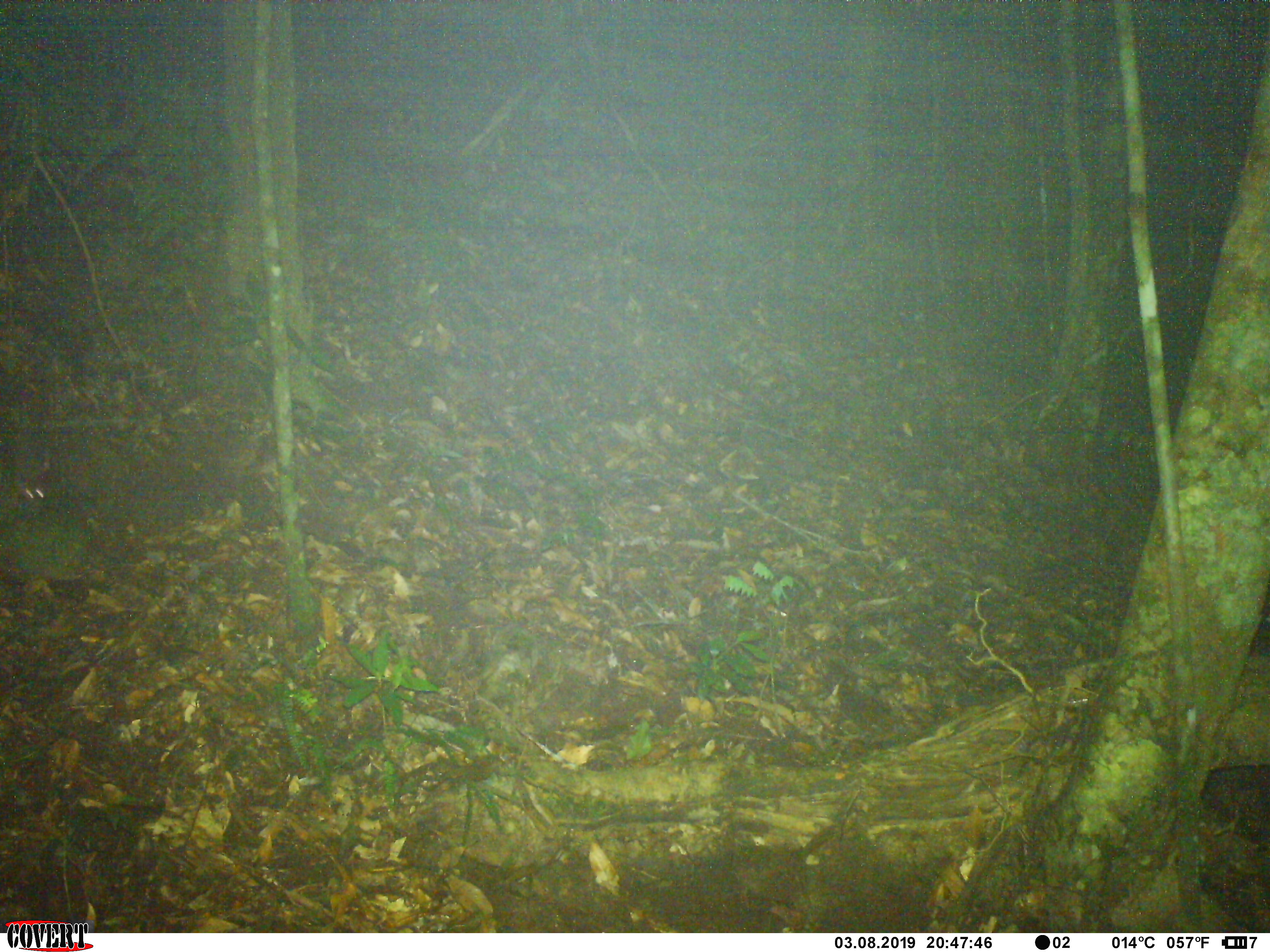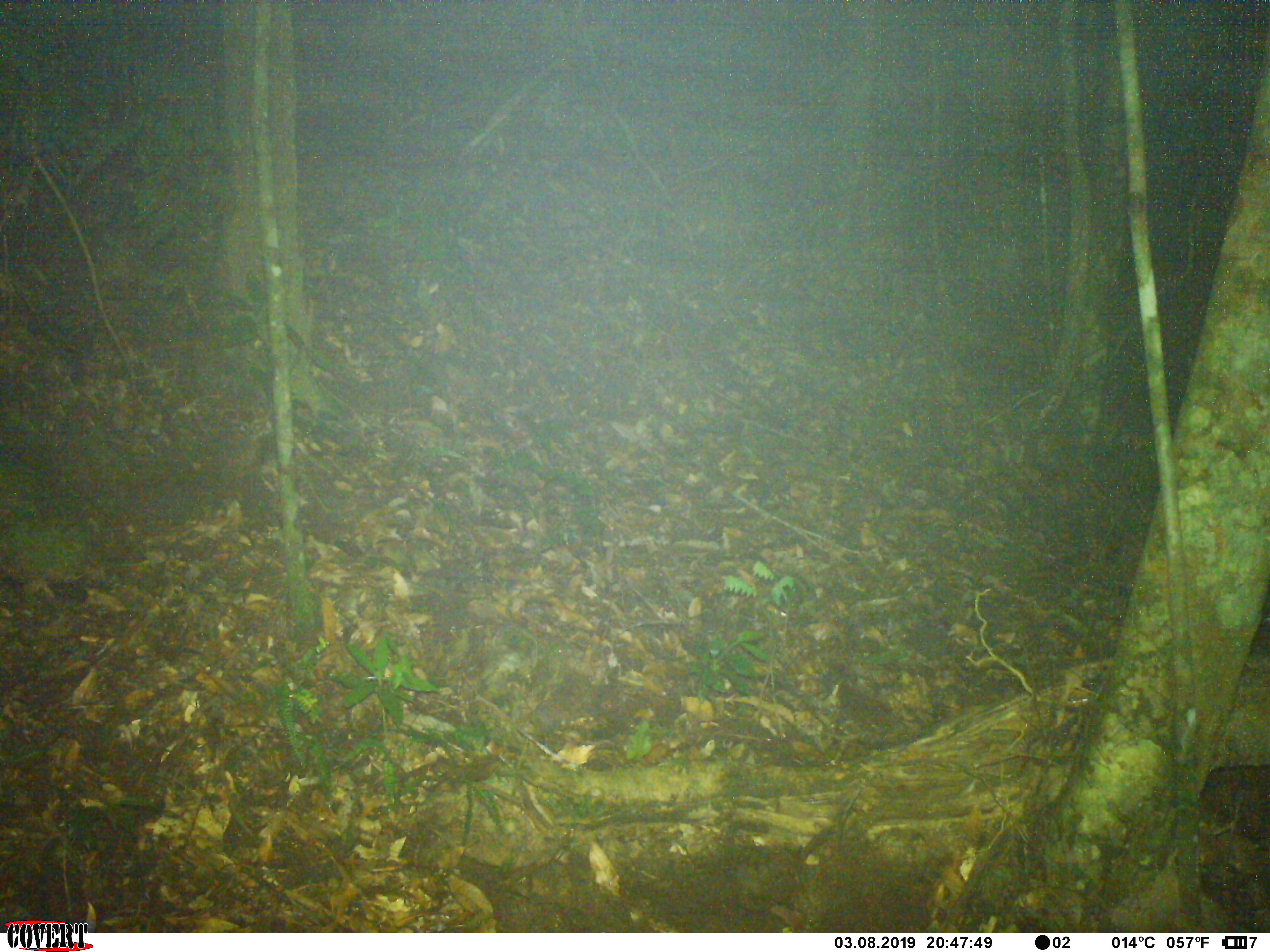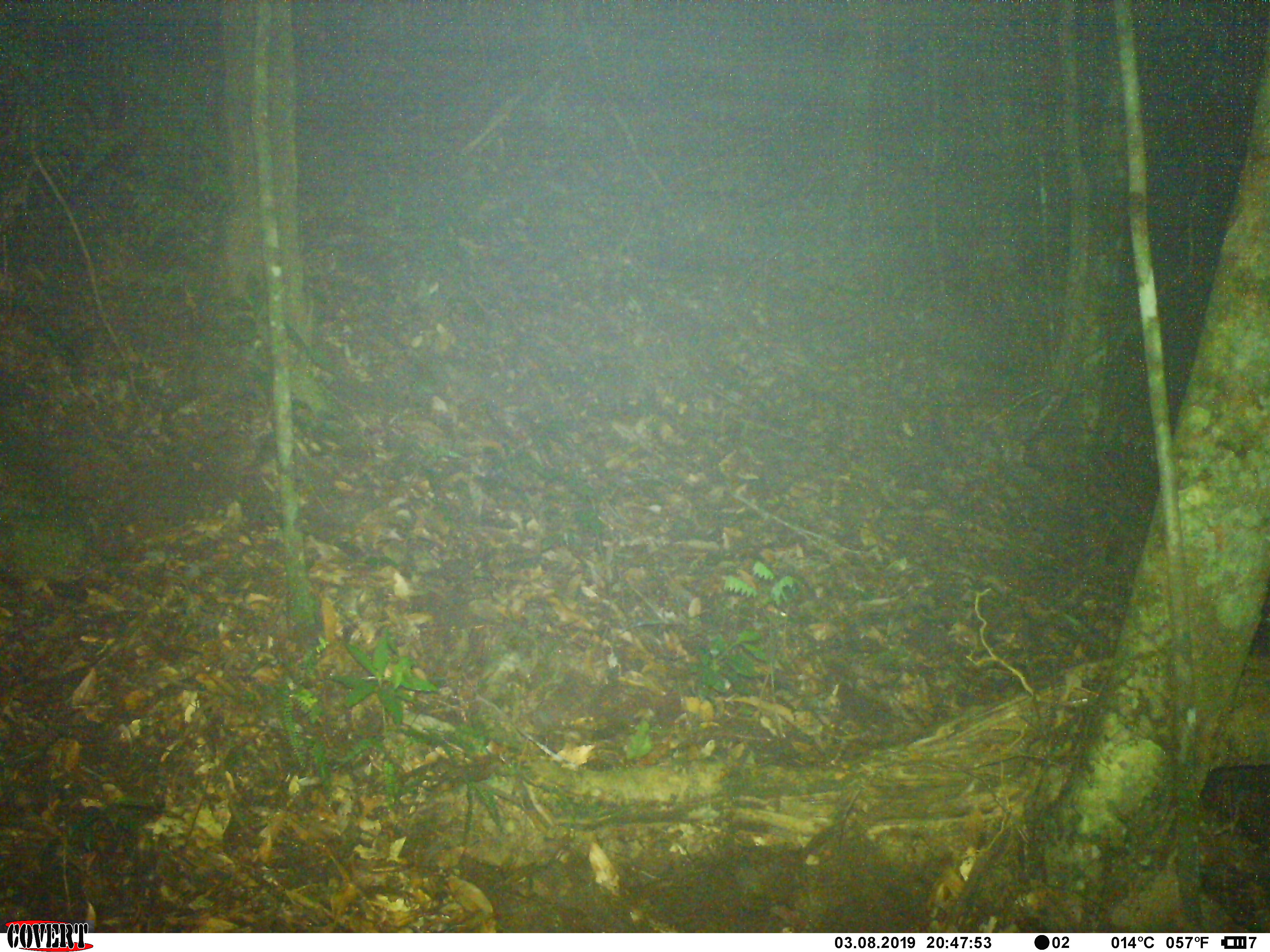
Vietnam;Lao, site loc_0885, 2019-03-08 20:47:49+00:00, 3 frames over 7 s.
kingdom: Animalia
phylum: Chordata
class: Mammalia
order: Rodentia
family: Muridae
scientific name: Muridae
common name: old-world mice and rats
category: unidentified murid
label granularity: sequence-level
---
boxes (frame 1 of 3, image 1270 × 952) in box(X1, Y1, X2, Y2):
unidentified murid: box(7, 430, 57, 509)